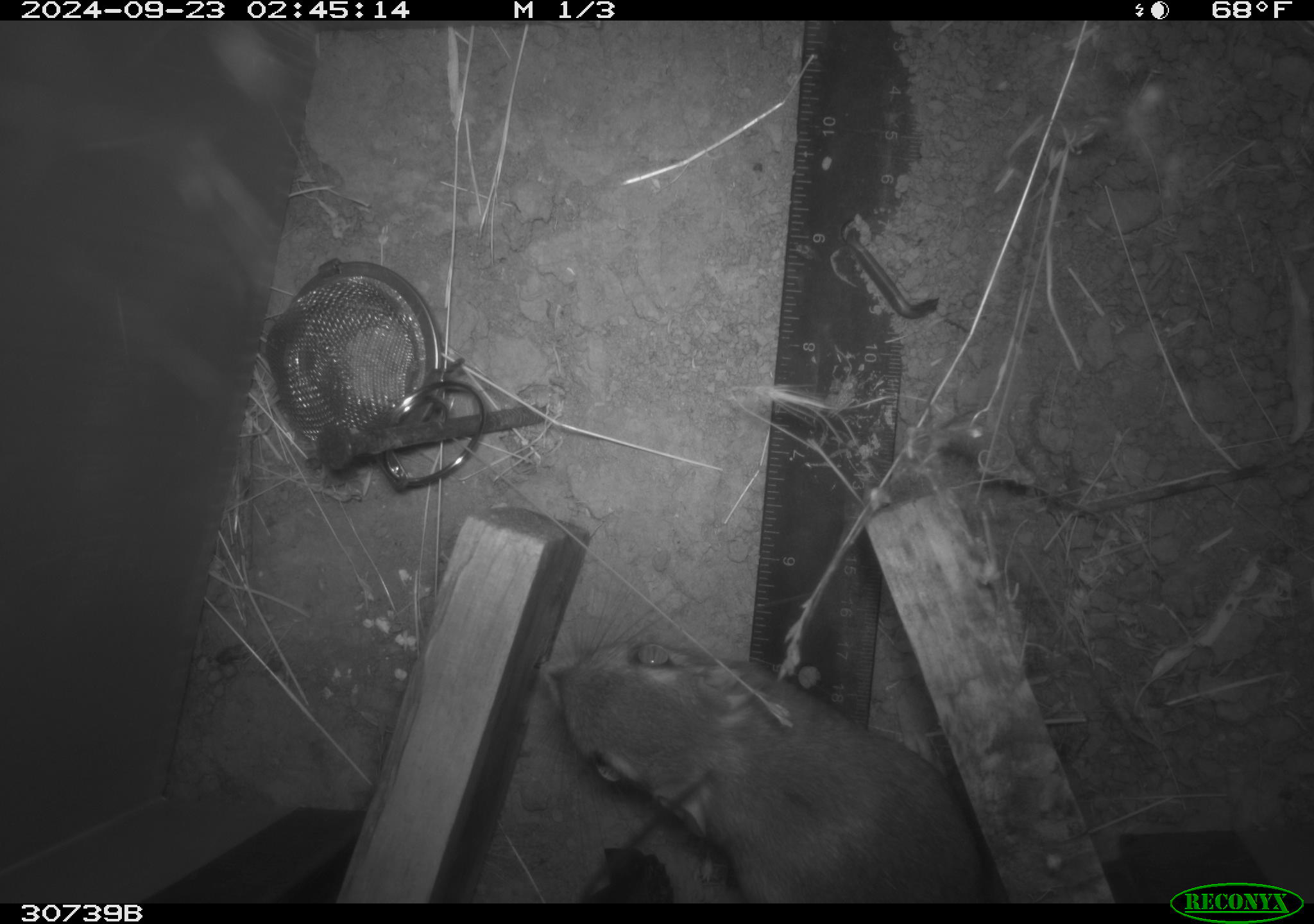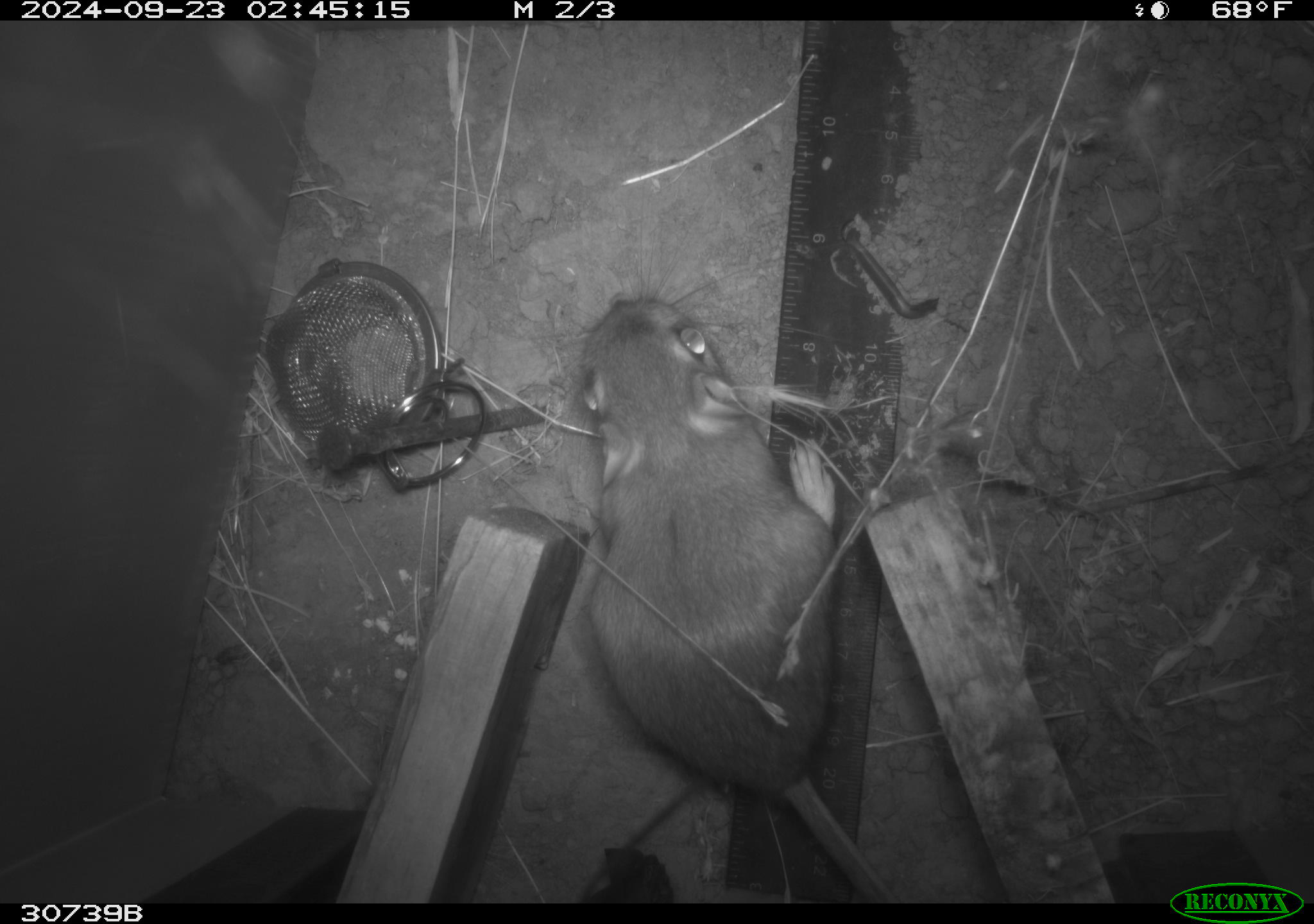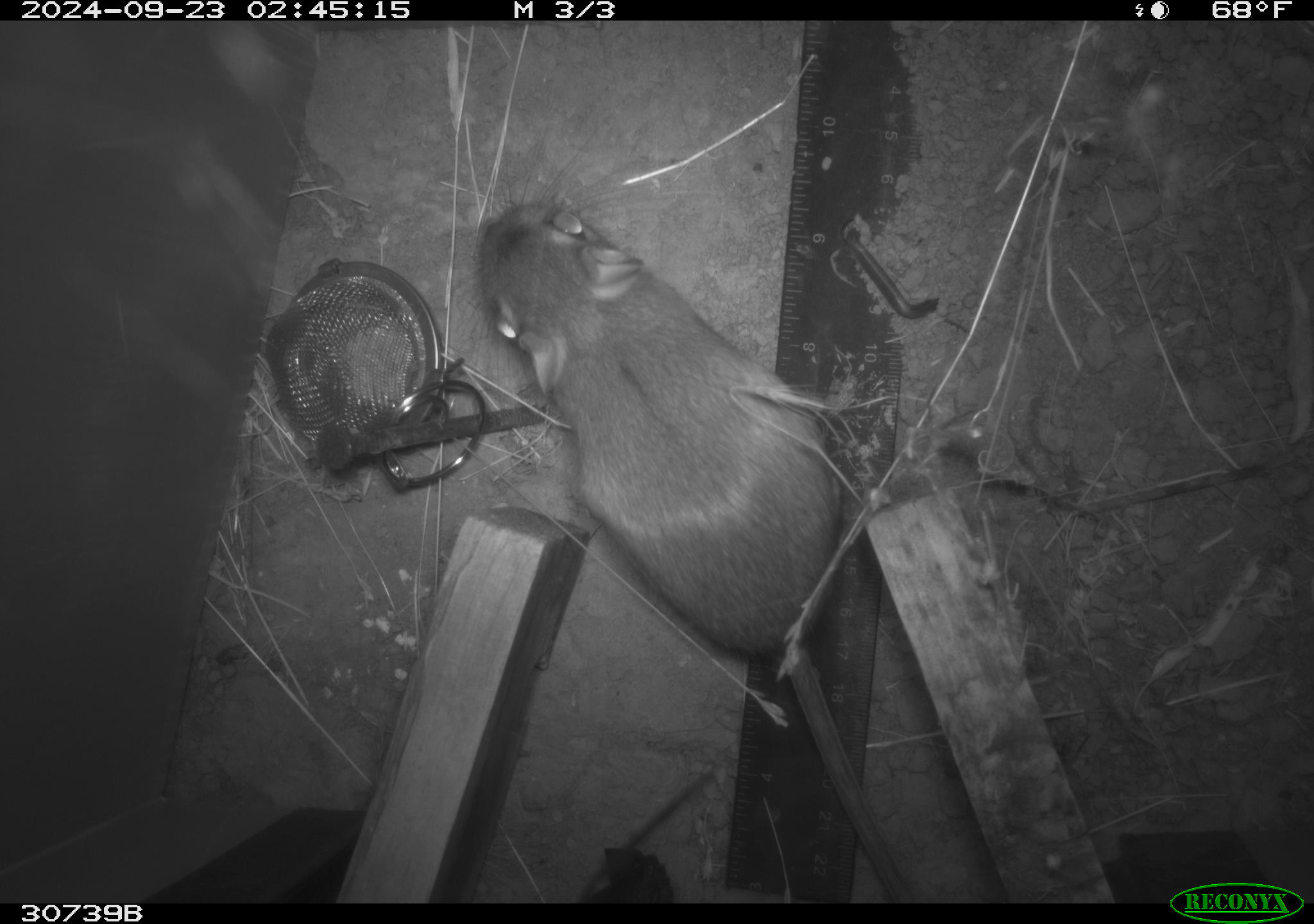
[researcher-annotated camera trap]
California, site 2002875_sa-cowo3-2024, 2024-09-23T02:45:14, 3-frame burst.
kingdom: Animalia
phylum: Chordata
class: Mammalia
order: Rodentia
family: Heteromyidae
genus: Dipodomys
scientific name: Dipodomys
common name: kangaroo rats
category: dipodomys species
Dipodomys species (kangaroo rats) (Dipodomys).